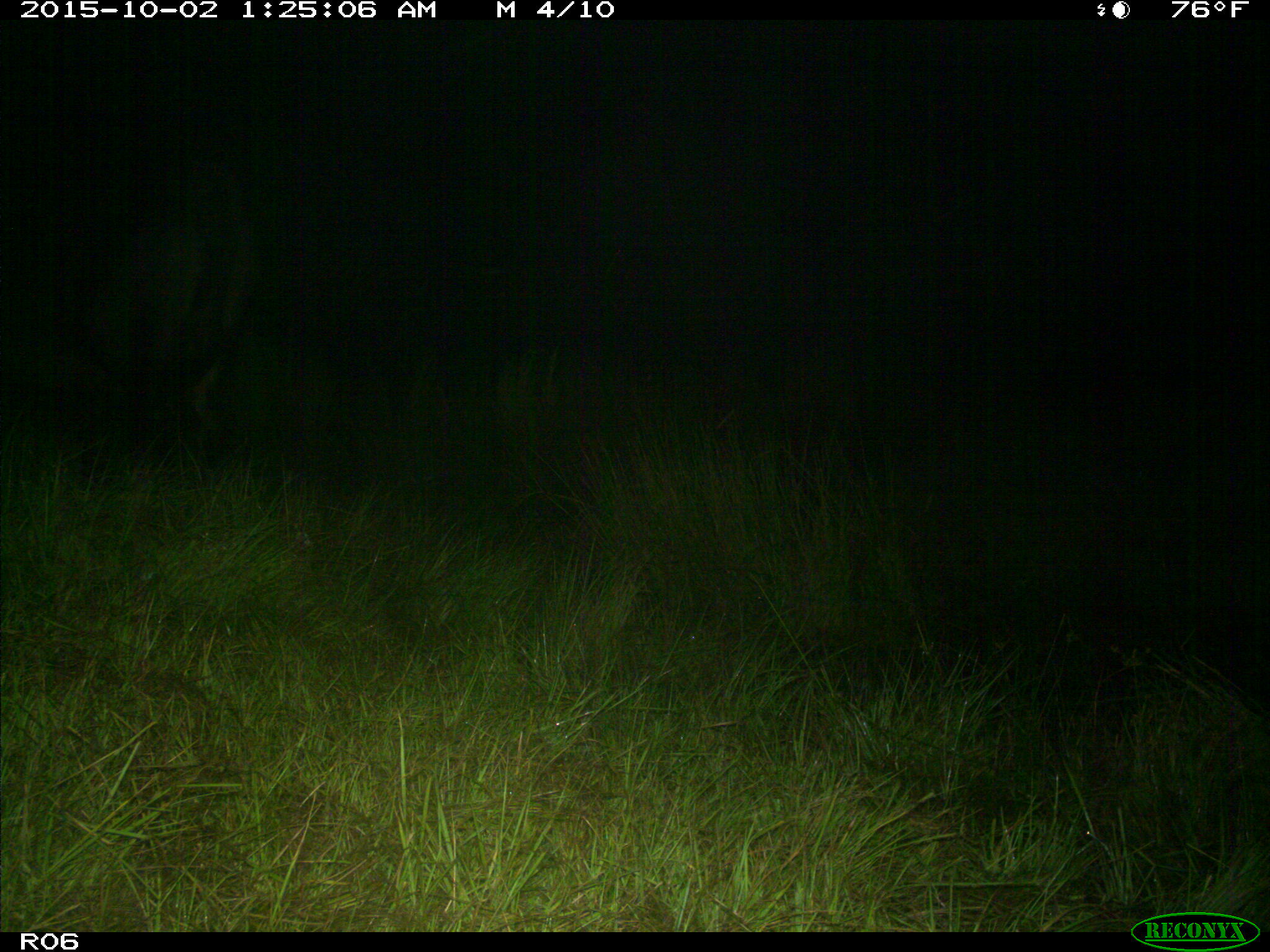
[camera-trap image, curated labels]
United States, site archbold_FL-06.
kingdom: Animalia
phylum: Chordata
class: Mammalia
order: Artiodactyla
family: Bovidae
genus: Bos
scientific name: Bos taurus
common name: domestic cow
Bos taurus (domestic cow).